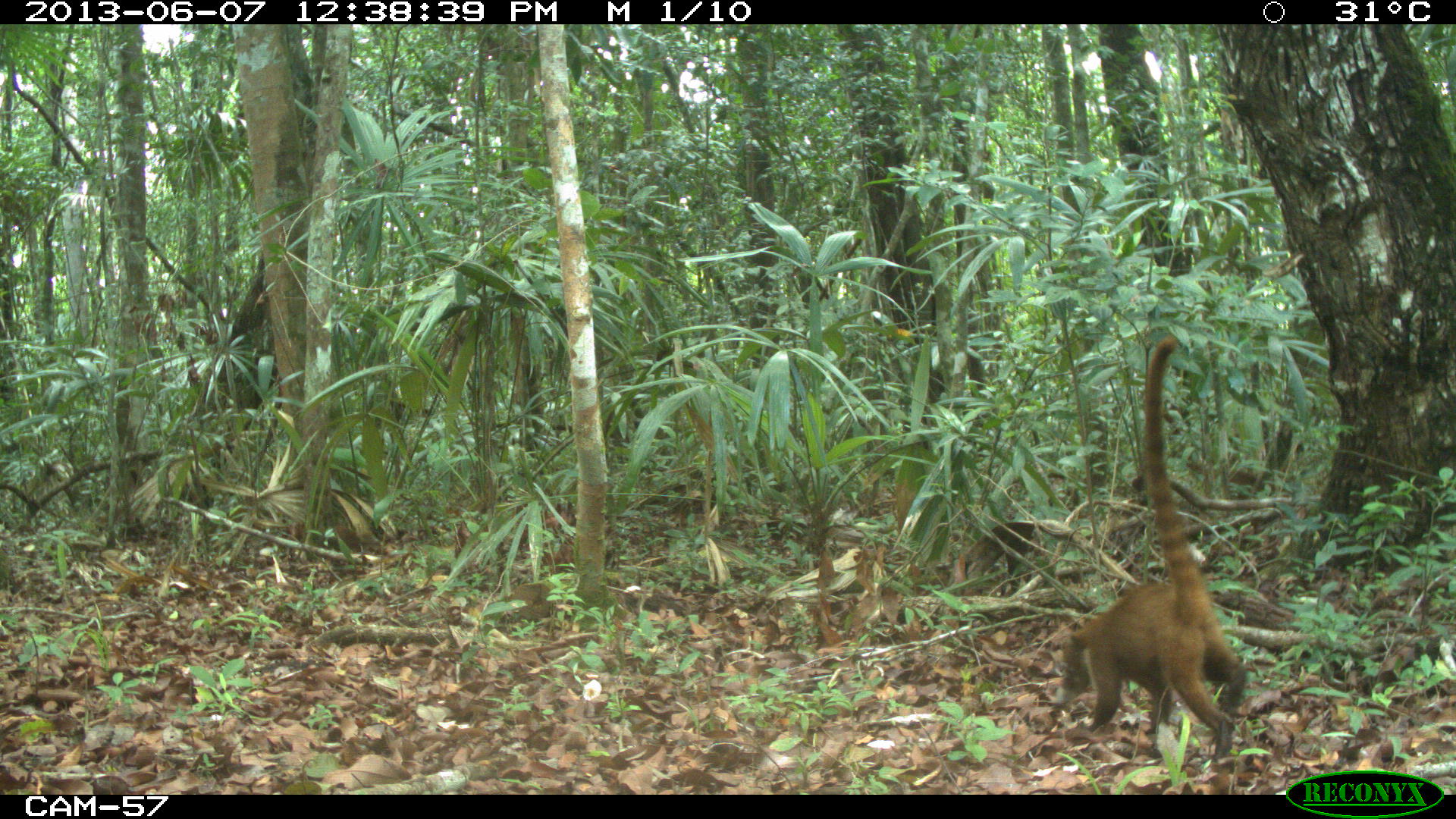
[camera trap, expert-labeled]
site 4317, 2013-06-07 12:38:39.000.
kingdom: Animalia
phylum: Chordata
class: Mammalia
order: Carnivora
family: Procyonidae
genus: Nasua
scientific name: Nasua narica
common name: white-nosed coati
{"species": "Nasua narica (white-nosed coati)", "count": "3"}